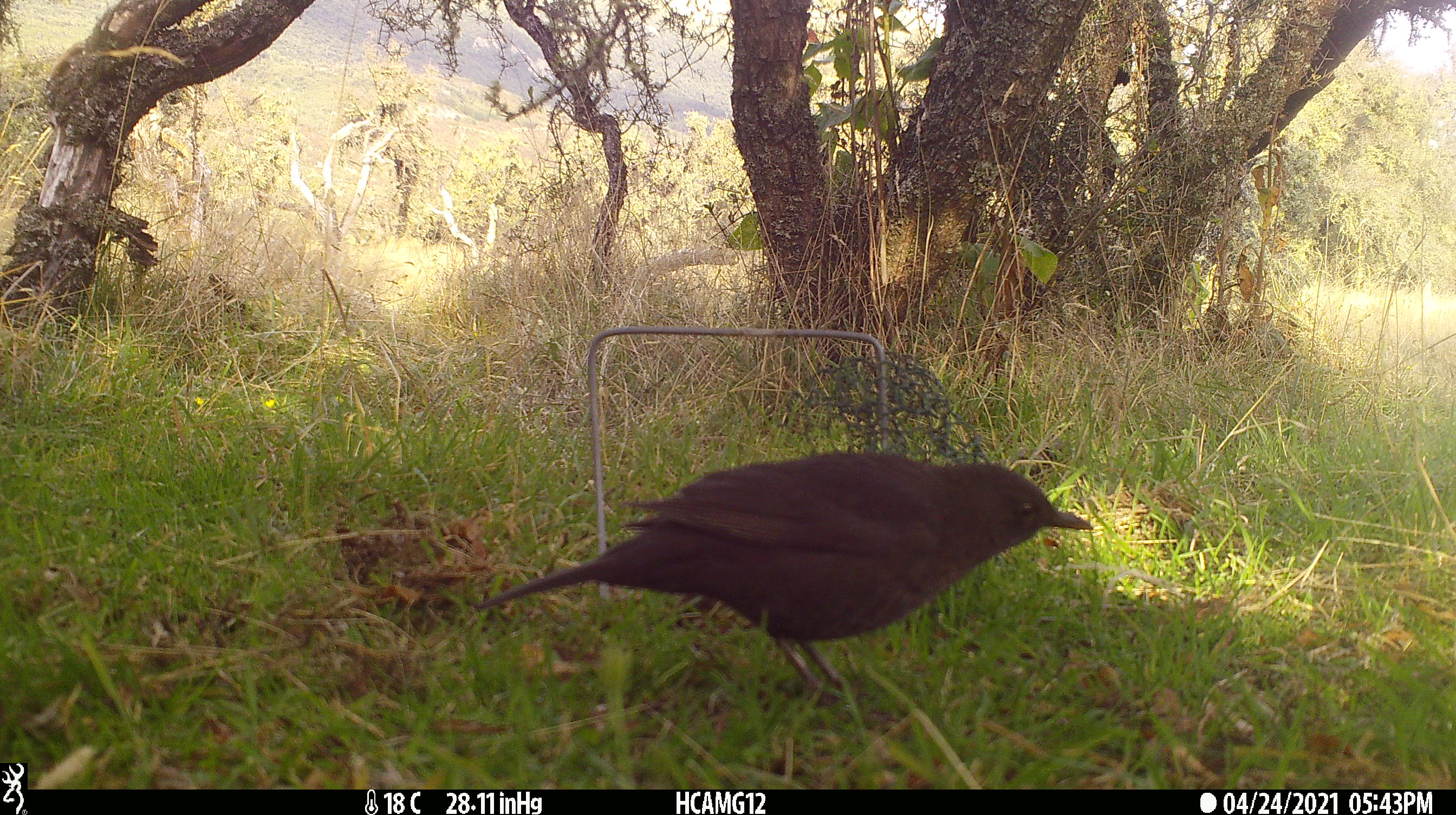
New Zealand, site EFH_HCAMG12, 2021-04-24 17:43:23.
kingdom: Animalia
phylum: Chordata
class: Aves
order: Passeriformes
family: Turdidae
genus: Turdus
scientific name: Turdus merula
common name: eurasian blackbird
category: blackbird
Blackbird (eurasian blackbird) (Turdus merula).